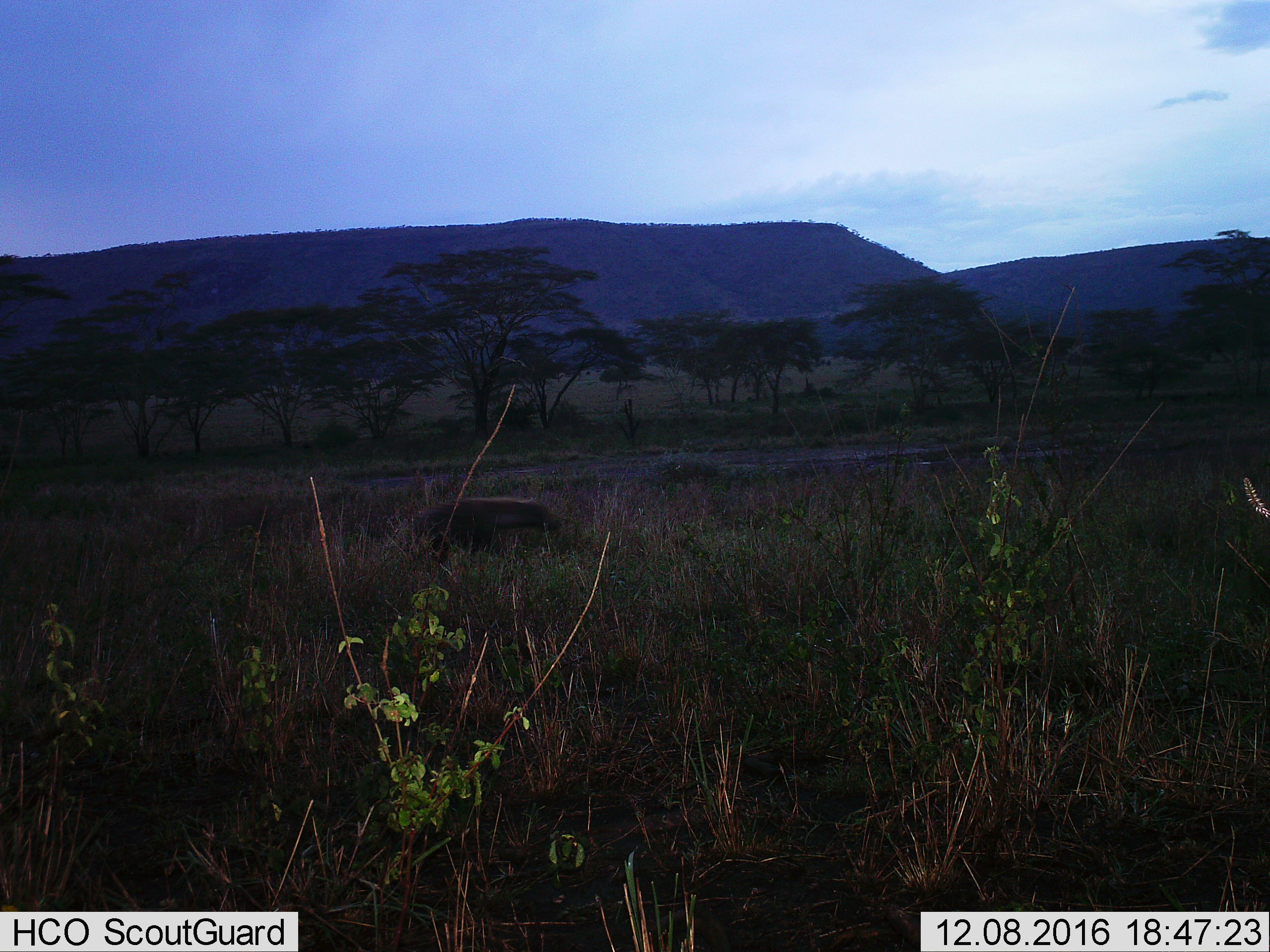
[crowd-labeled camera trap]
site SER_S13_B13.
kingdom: Animalia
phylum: Chordata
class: Mammalia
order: Carnivora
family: Hyaenidae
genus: Crocuta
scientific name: Crocuta crocuta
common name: spotted hyena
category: hyenaspotted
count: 1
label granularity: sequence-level